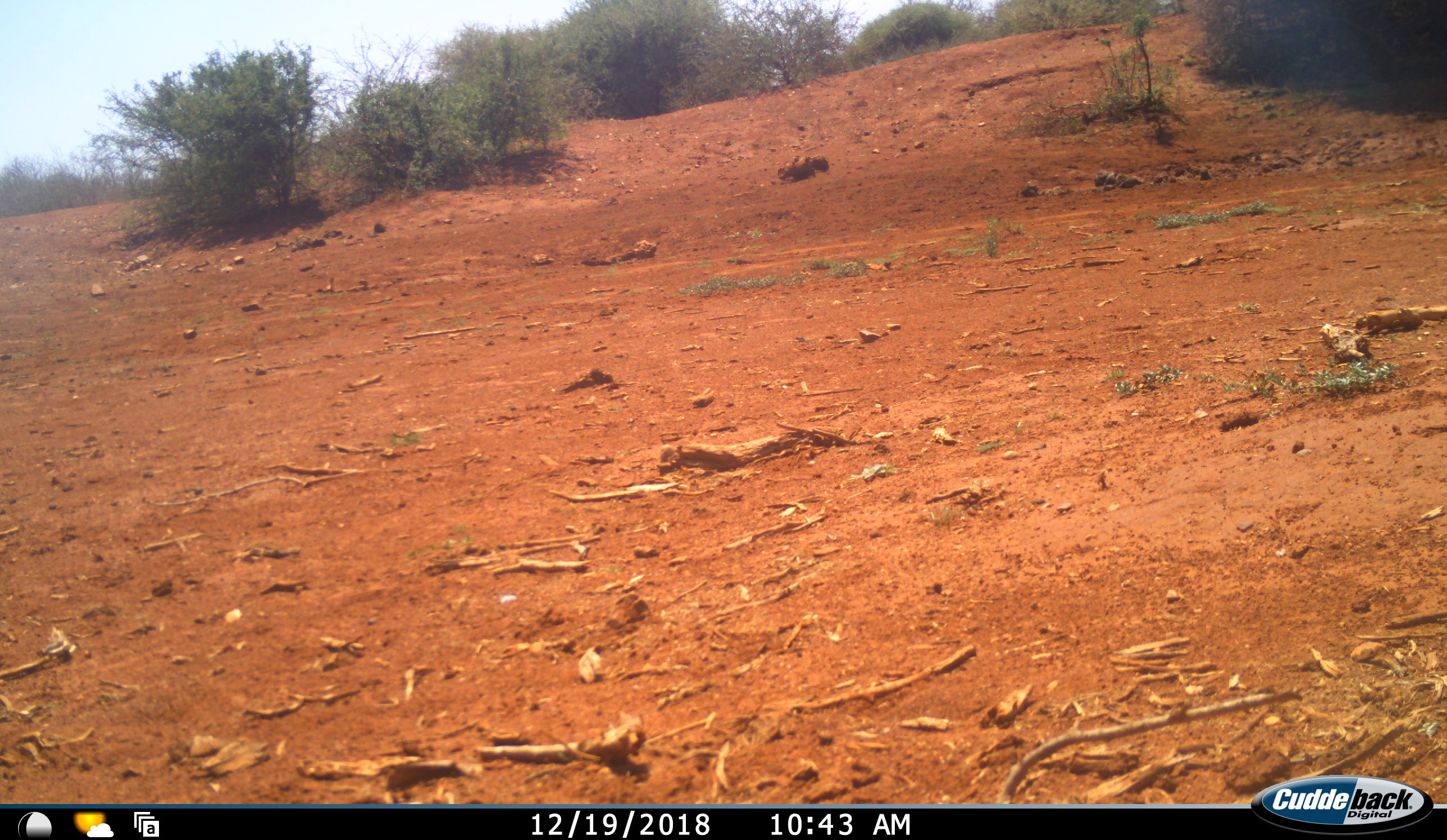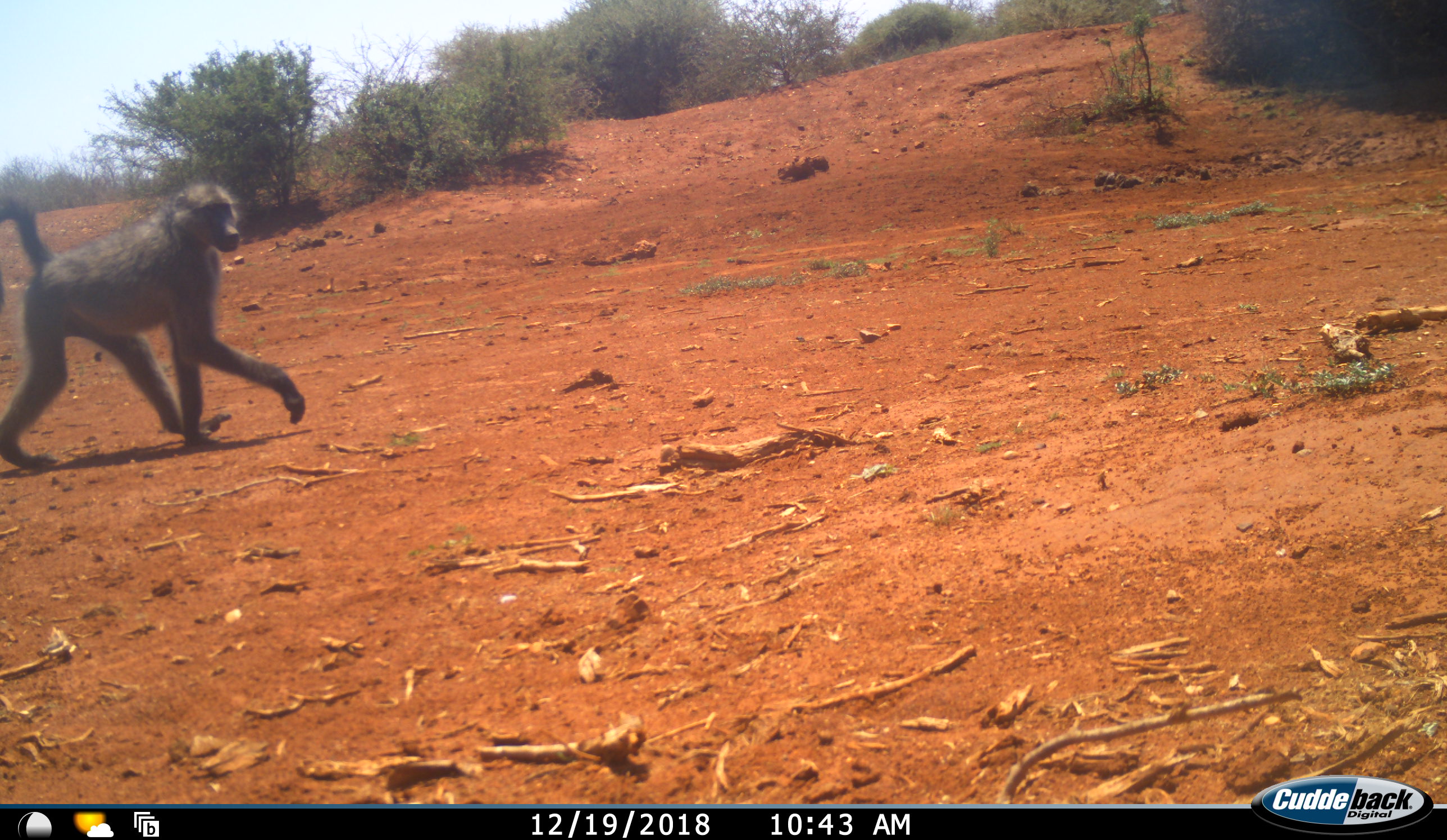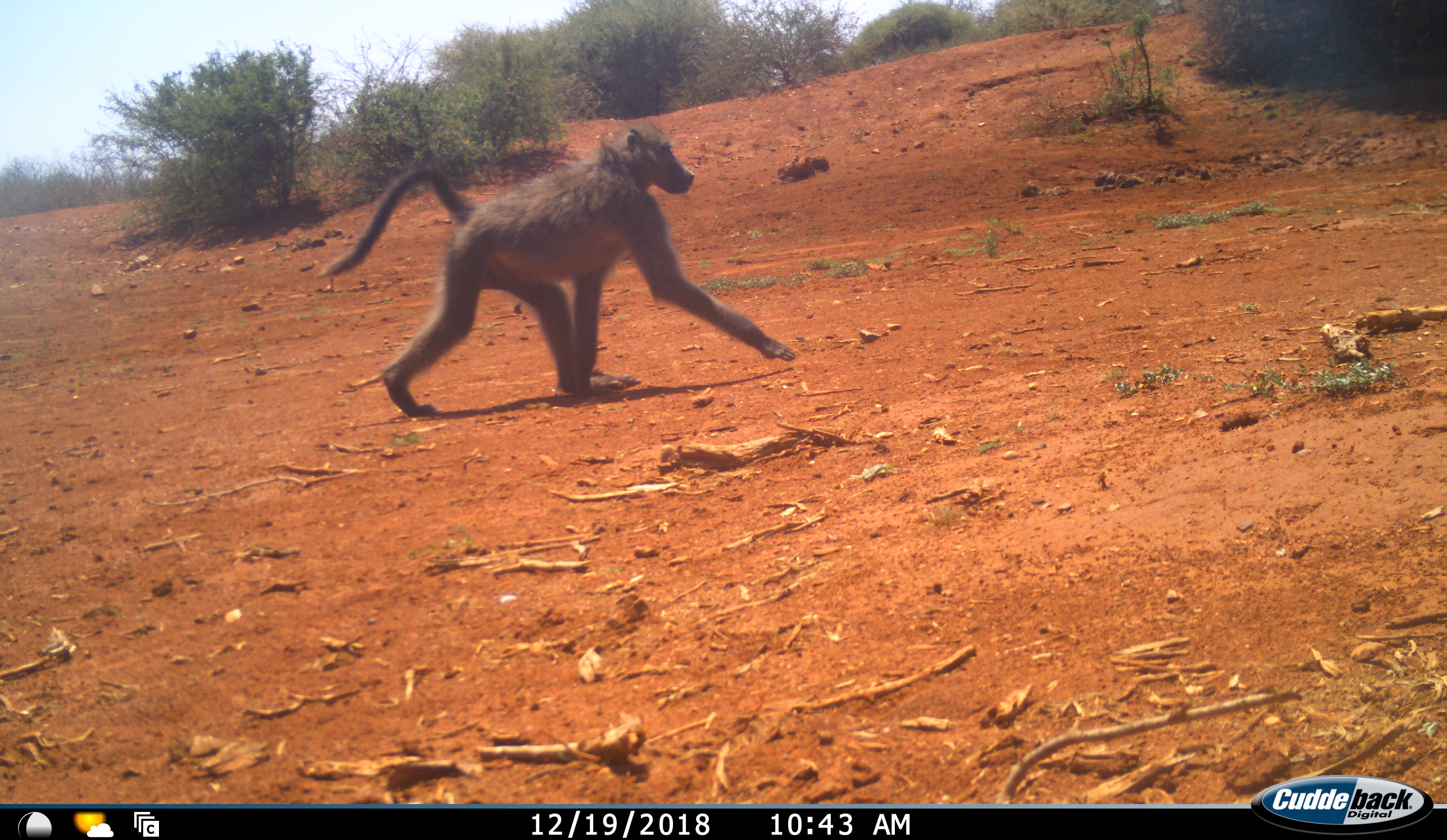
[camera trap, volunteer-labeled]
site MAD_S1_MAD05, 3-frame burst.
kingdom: Animalia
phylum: Chordata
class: Mammalia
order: Primates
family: Cercopithecidae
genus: Papio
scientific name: Papio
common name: baboon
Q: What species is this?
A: Baboon (Papio).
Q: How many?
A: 1.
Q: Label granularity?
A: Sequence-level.